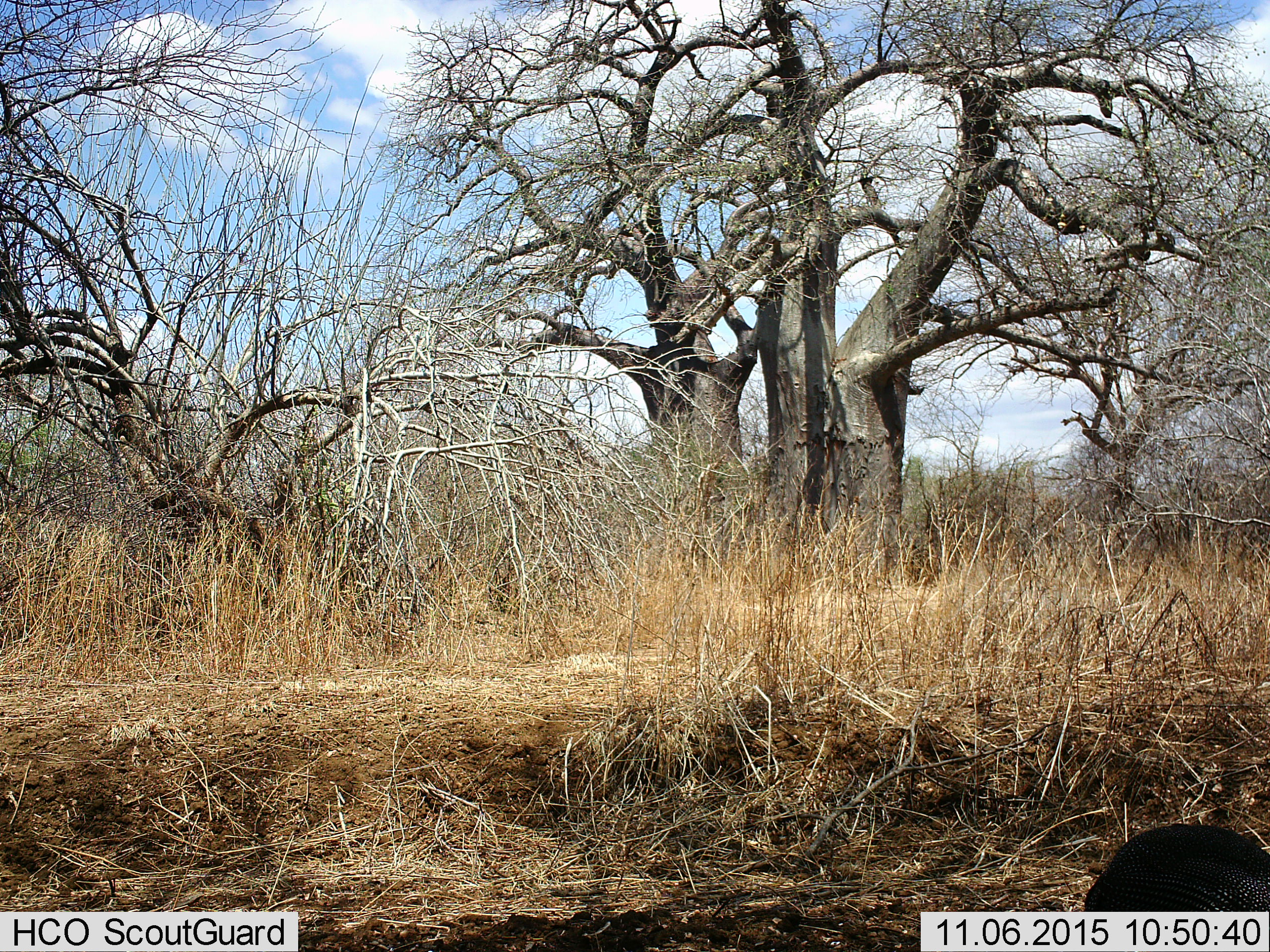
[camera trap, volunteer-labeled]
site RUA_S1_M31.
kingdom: Animalia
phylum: Chordata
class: Aves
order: Galliformes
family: Numididae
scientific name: Numididae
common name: guineafowl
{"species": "guineafowl (Numididae)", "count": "1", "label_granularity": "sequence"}